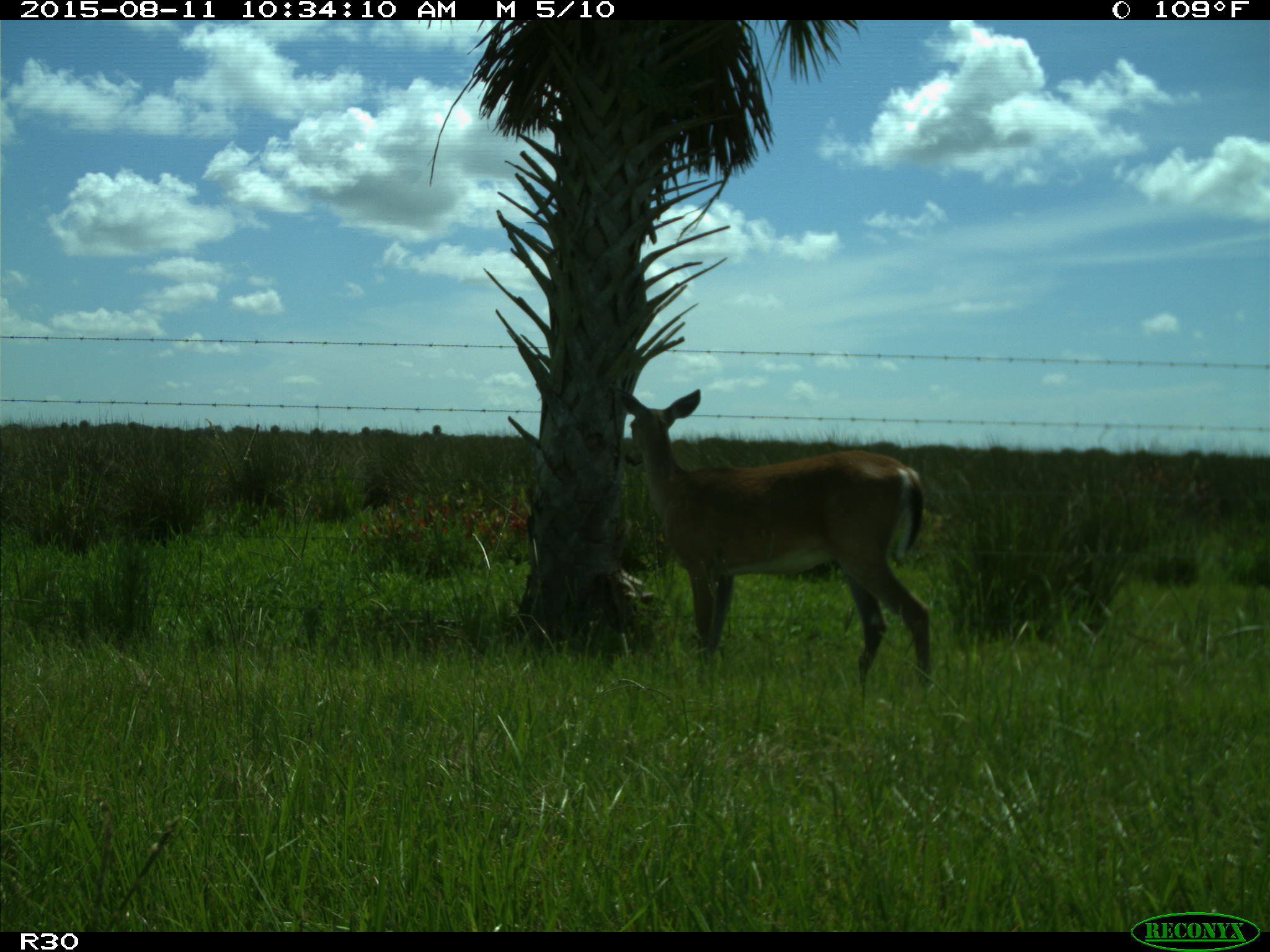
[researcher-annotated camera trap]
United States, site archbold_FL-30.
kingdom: Animalia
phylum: Chordata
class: Mammalia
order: Artiodactyla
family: Cervidae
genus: Odocoileus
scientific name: Odocoileus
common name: deer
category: unidentified deer